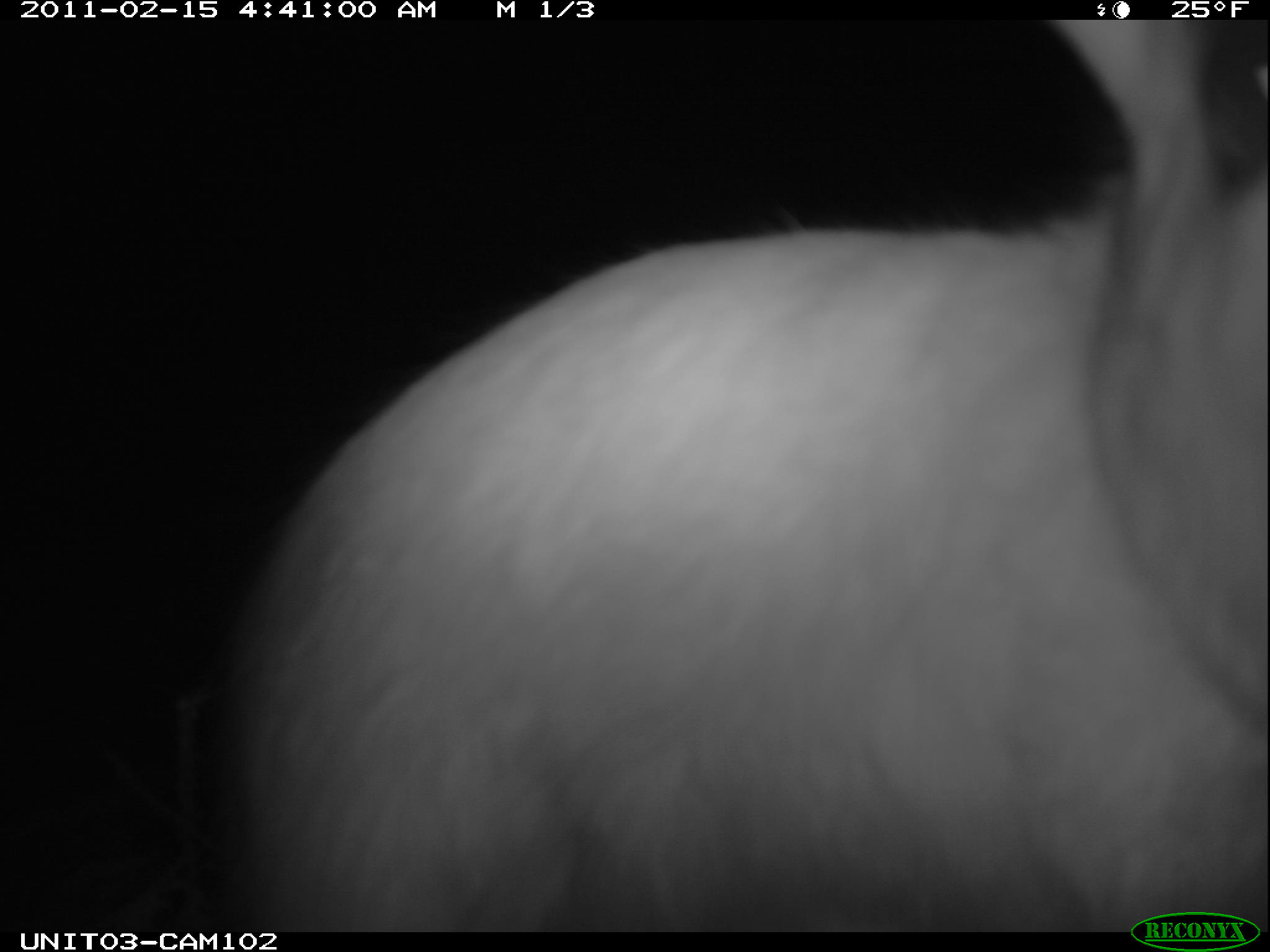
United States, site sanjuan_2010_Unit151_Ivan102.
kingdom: Animalia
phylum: Chordata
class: Mammalia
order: Lagomorpha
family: Leporidae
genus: Lepus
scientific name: Lepus americanus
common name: snowshoe hare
Lepus americanus (snowshoe hare).